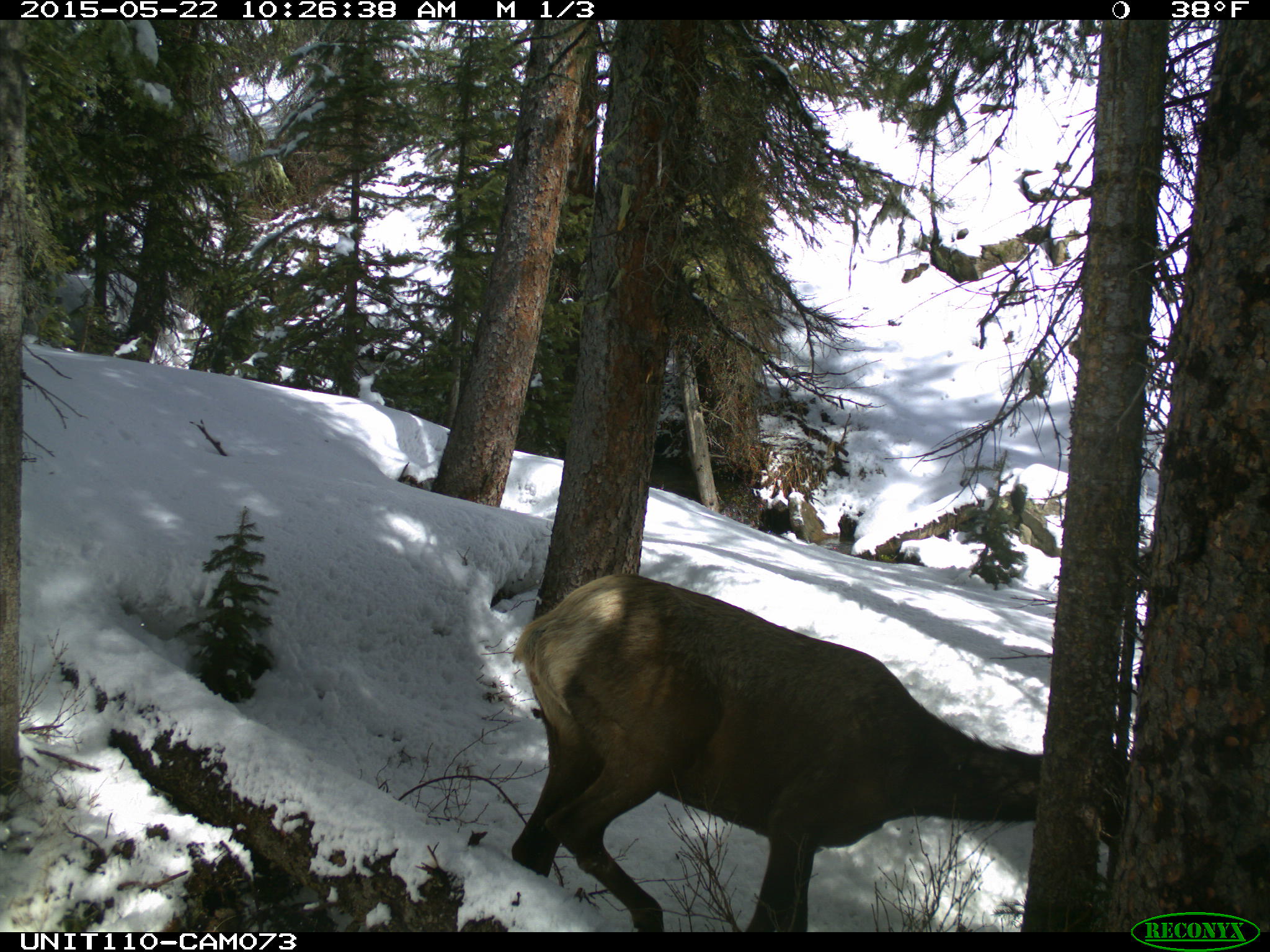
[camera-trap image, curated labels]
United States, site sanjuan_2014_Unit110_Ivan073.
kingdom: Animalia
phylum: Chordata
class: Mammalia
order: Artiodactyla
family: Cervidae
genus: Cervus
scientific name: Cervus elaphus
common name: red deer